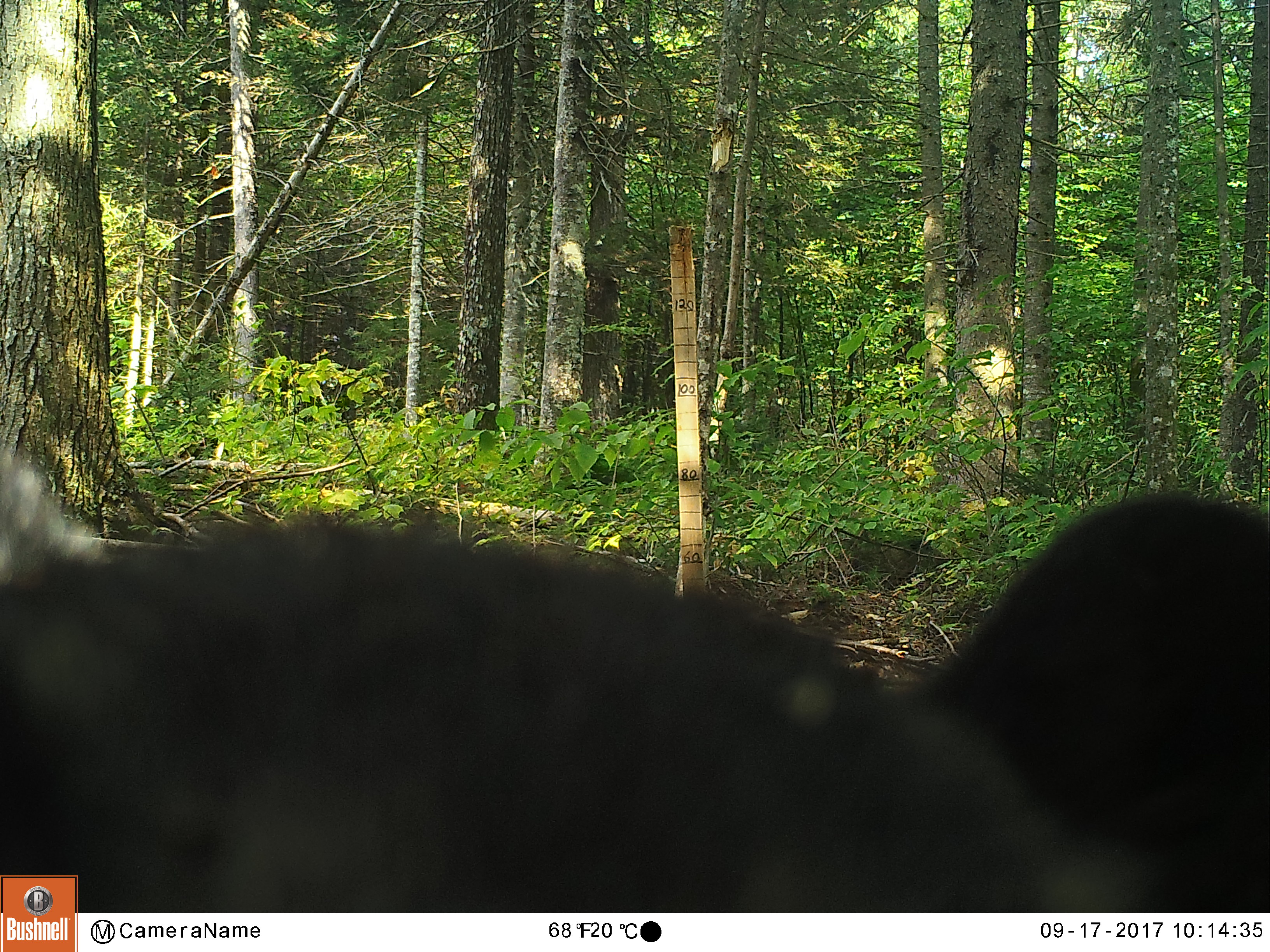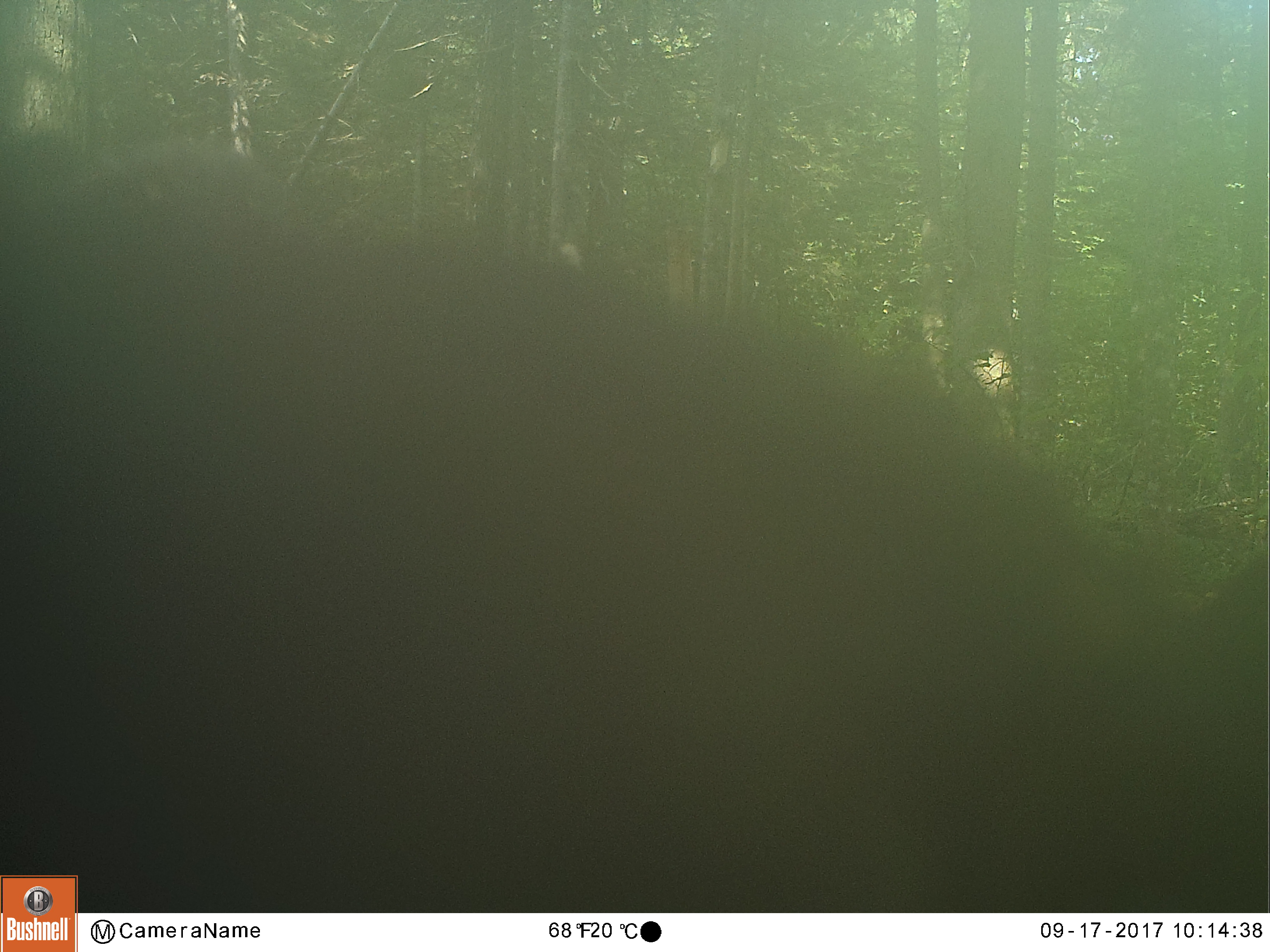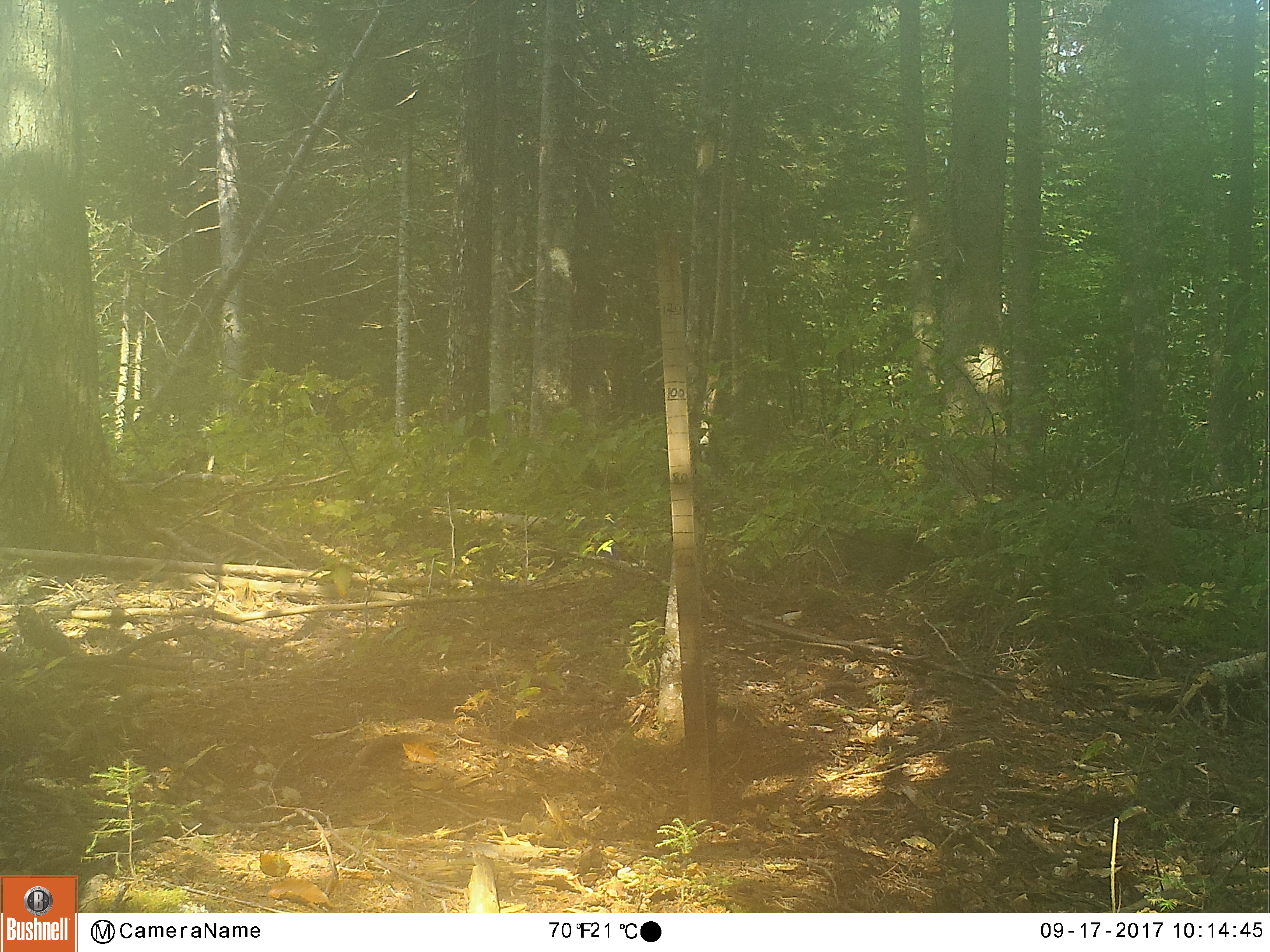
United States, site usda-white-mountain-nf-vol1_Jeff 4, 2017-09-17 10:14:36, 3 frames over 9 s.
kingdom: Animalia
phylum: Chordata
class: Mammalia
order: Carnivora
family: Ursidae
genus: Ursus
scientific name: Ursus americanus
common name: black bear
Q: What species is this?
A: Black bear (Ursus americanus).